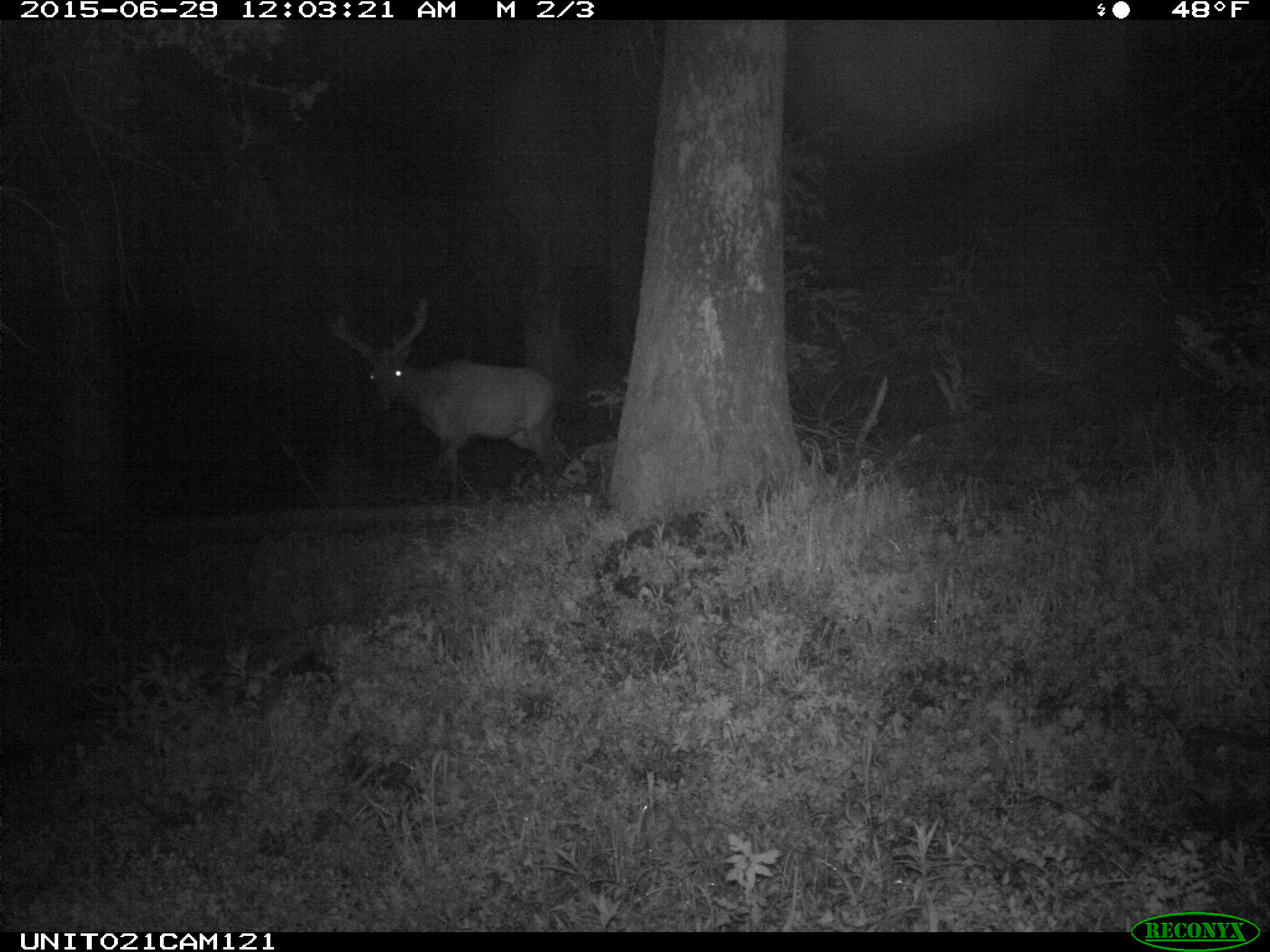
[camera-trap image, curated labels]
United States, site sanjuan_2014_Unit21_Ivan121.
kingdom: Animalia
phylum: Chordata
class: Mammalia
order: Artiodactyla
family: Cervidae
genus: Cervus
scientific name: Cervus elaphus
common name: red deer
Cervus elaphus (red deer).